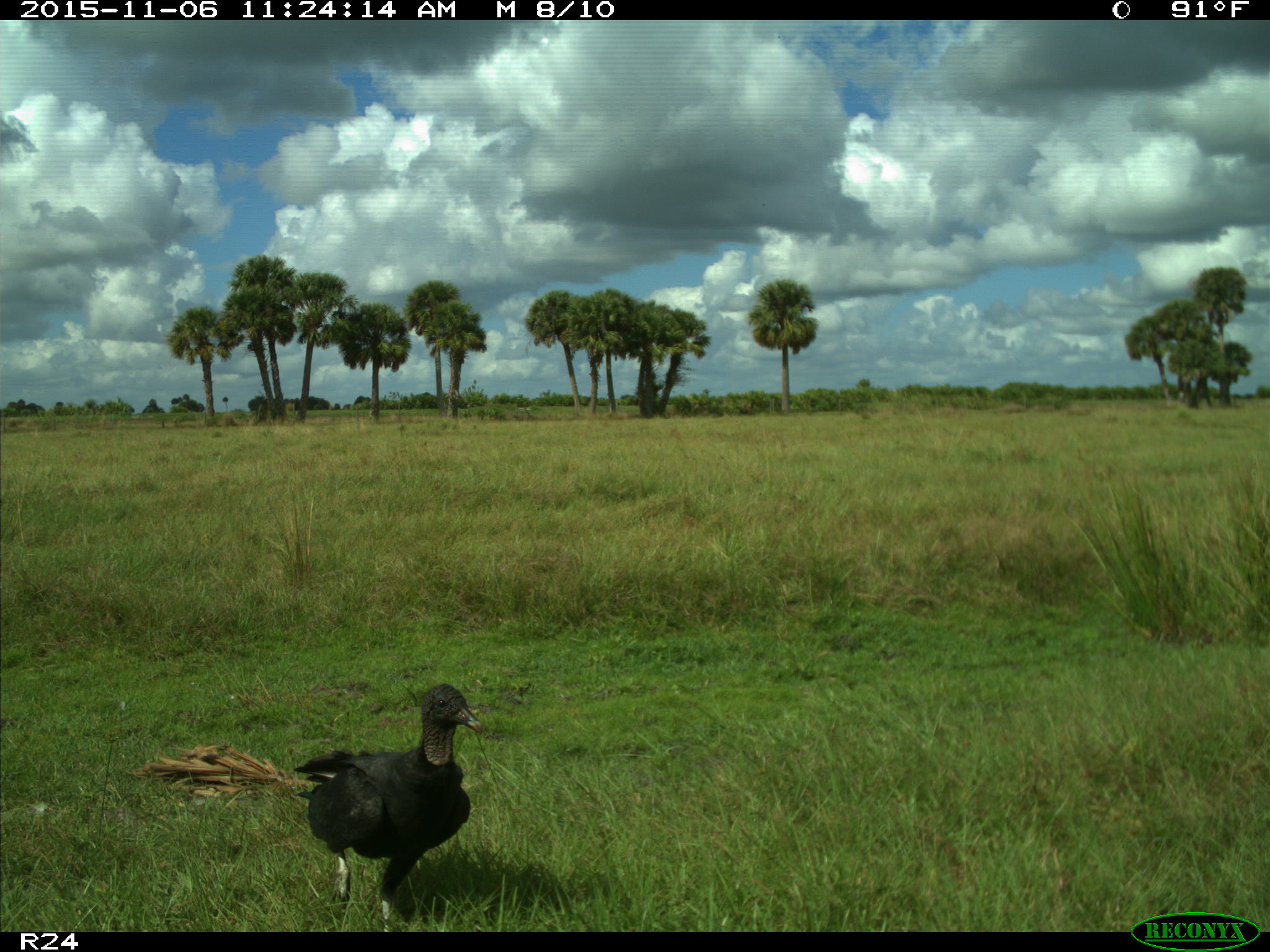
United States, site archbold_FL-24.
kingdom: Animalia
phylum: Chordata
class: Aves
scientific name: Aves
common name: birds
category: unidentified bird